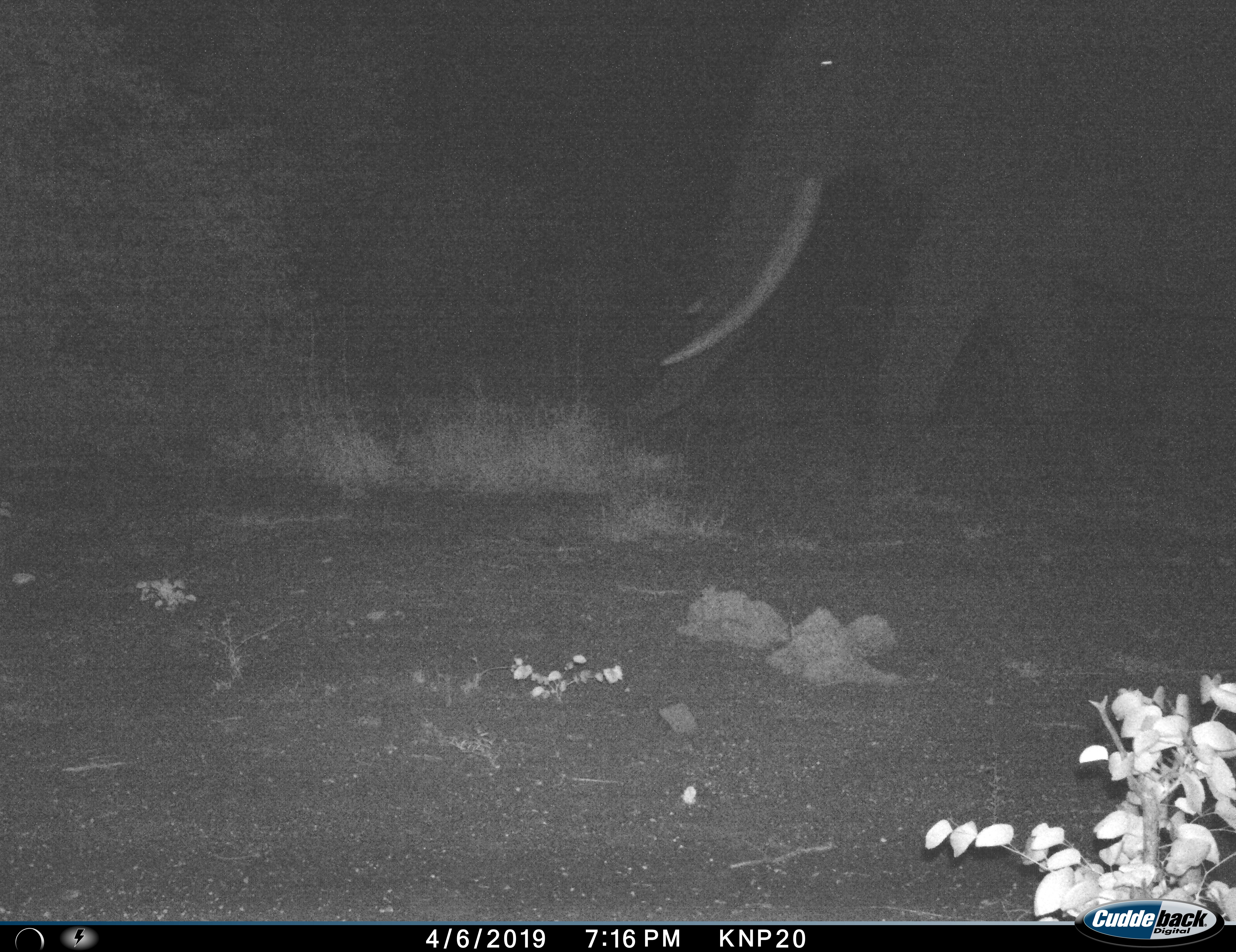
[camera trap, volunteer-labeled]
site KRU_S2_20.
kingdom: Animalia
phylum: Chordata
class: Mammalia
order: Proboscidea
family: Elephantidae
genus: Loxodonta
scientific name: Loxodonta africana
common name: african bush elephant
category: elephant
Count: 1.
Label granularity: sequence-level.